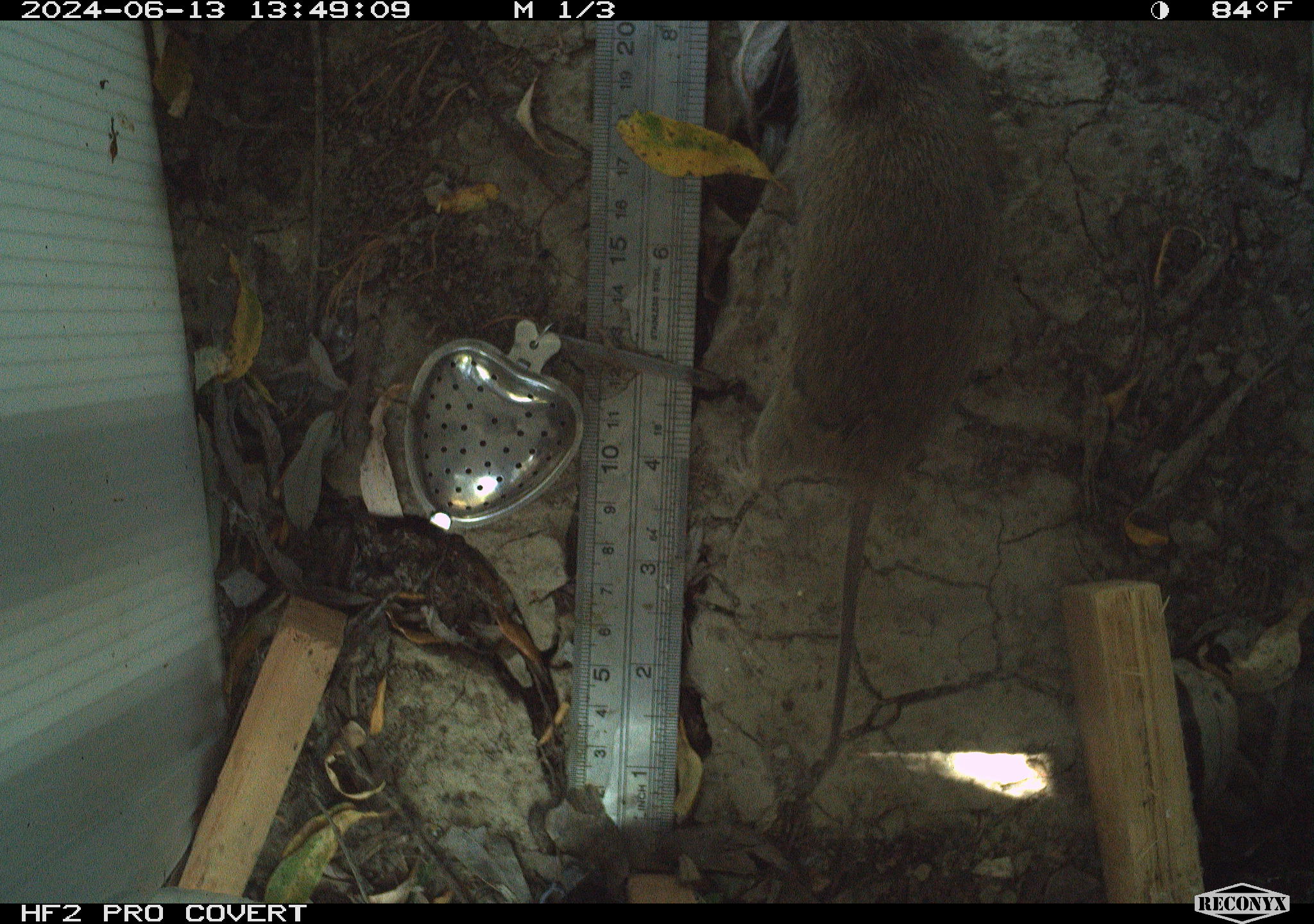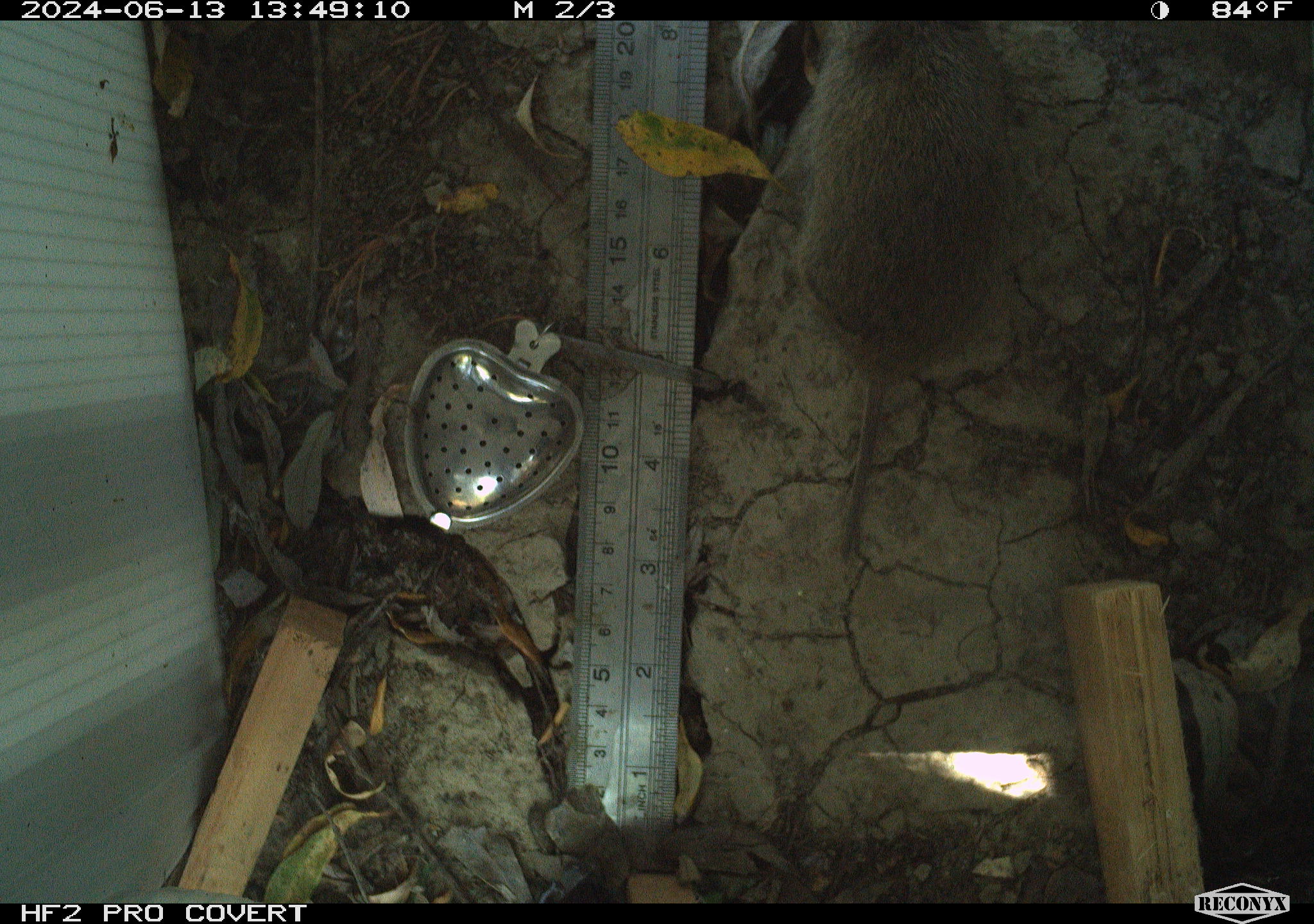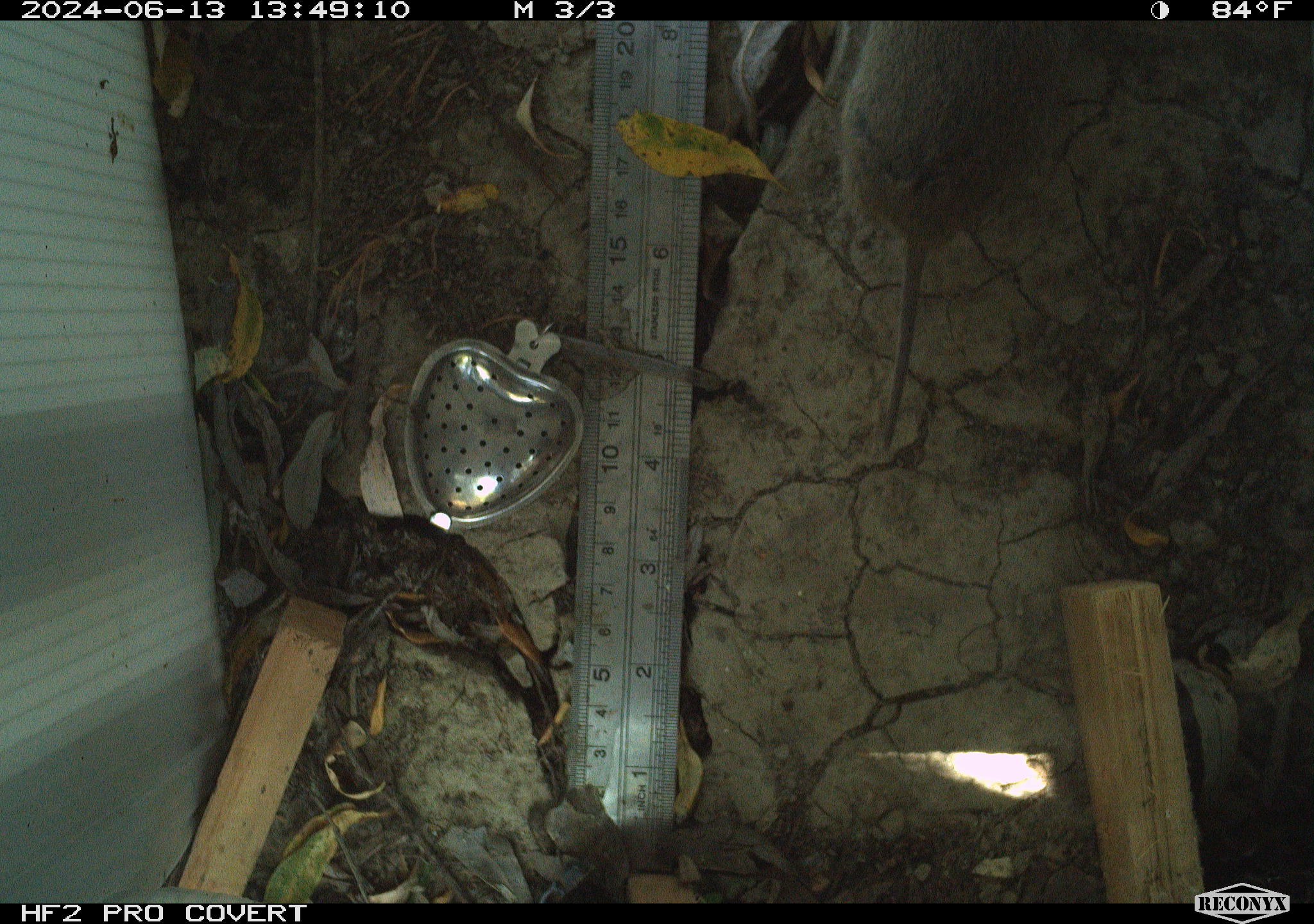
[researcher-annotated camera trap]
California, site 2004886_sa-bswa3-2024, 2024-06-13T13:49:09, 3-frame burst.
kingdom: Animalia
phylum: Chordata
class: Mammalia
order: Rodentia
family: Cricetidae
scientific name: Arvicolinae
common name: voles, lemmings, and muskrats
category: arvicolinae subfamily